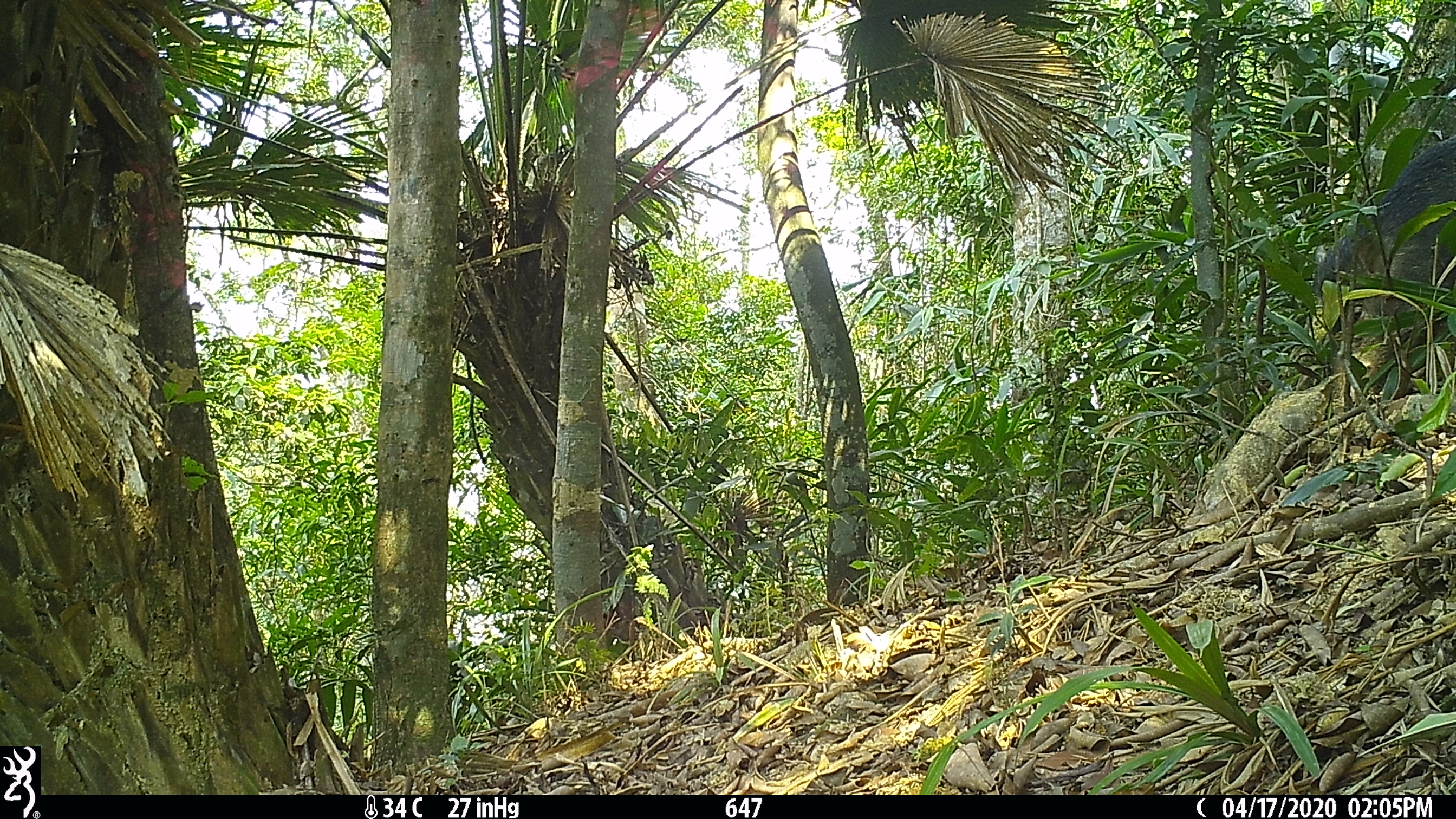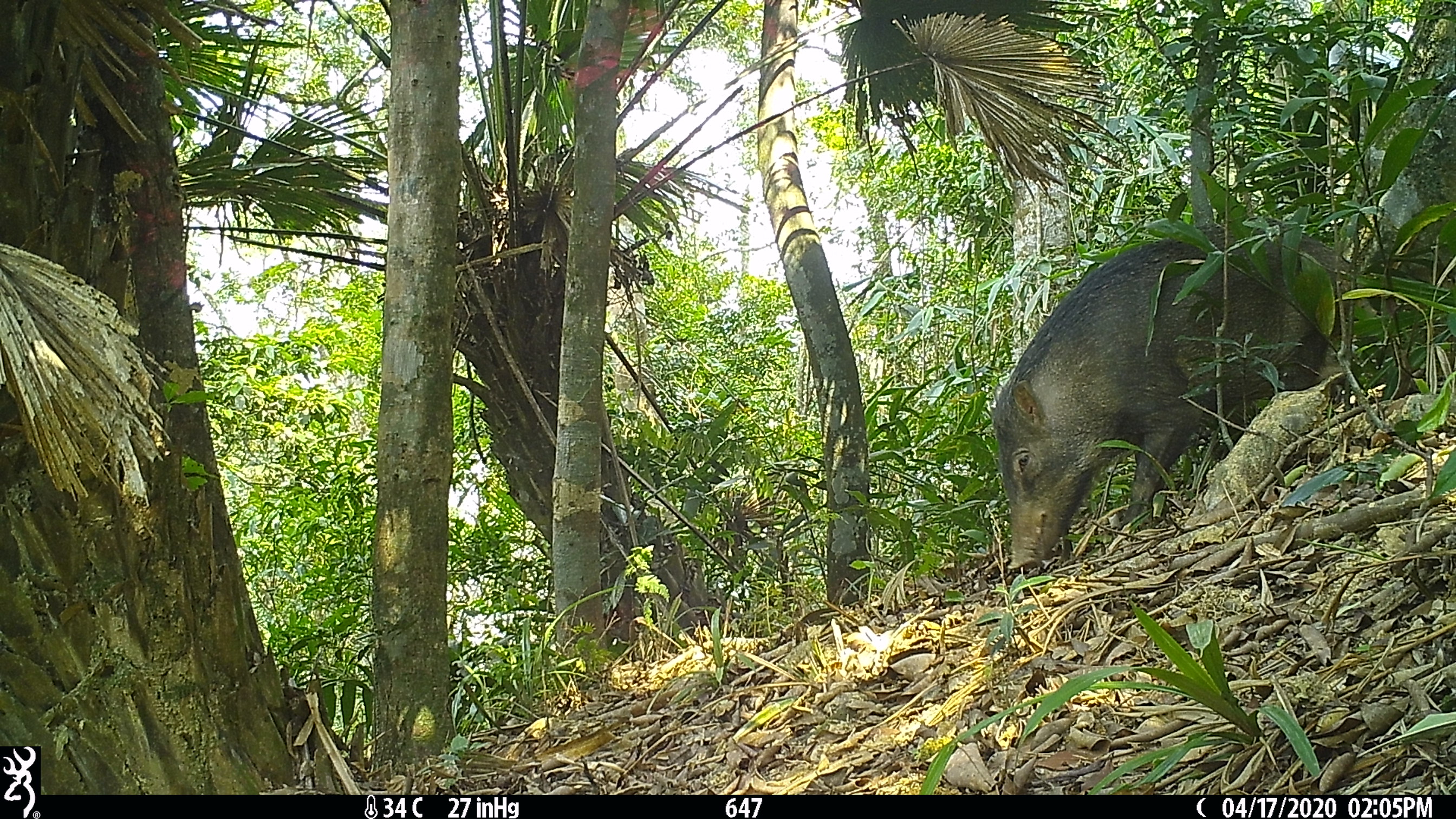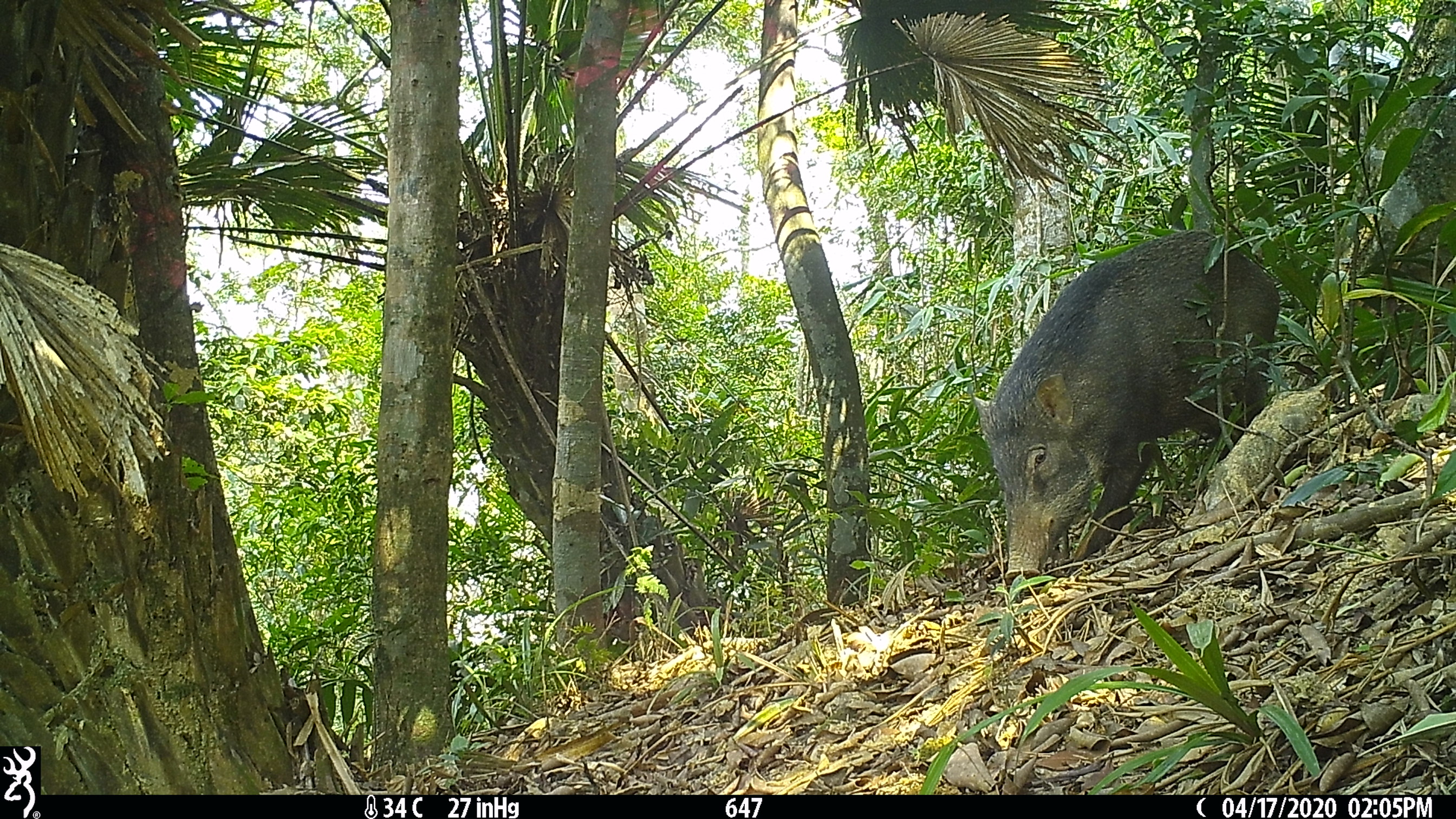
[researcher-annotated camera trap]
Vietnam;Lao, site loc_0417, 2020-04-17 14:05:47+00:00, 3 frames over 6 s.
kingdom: Animalia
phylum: Chordata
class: Mammalia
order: Artiodactyla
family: Suidae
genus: Sus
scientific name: Sus scrofa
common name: eurasian wild pig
Eurasian wild pig (Sus scrofa). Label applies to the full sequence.